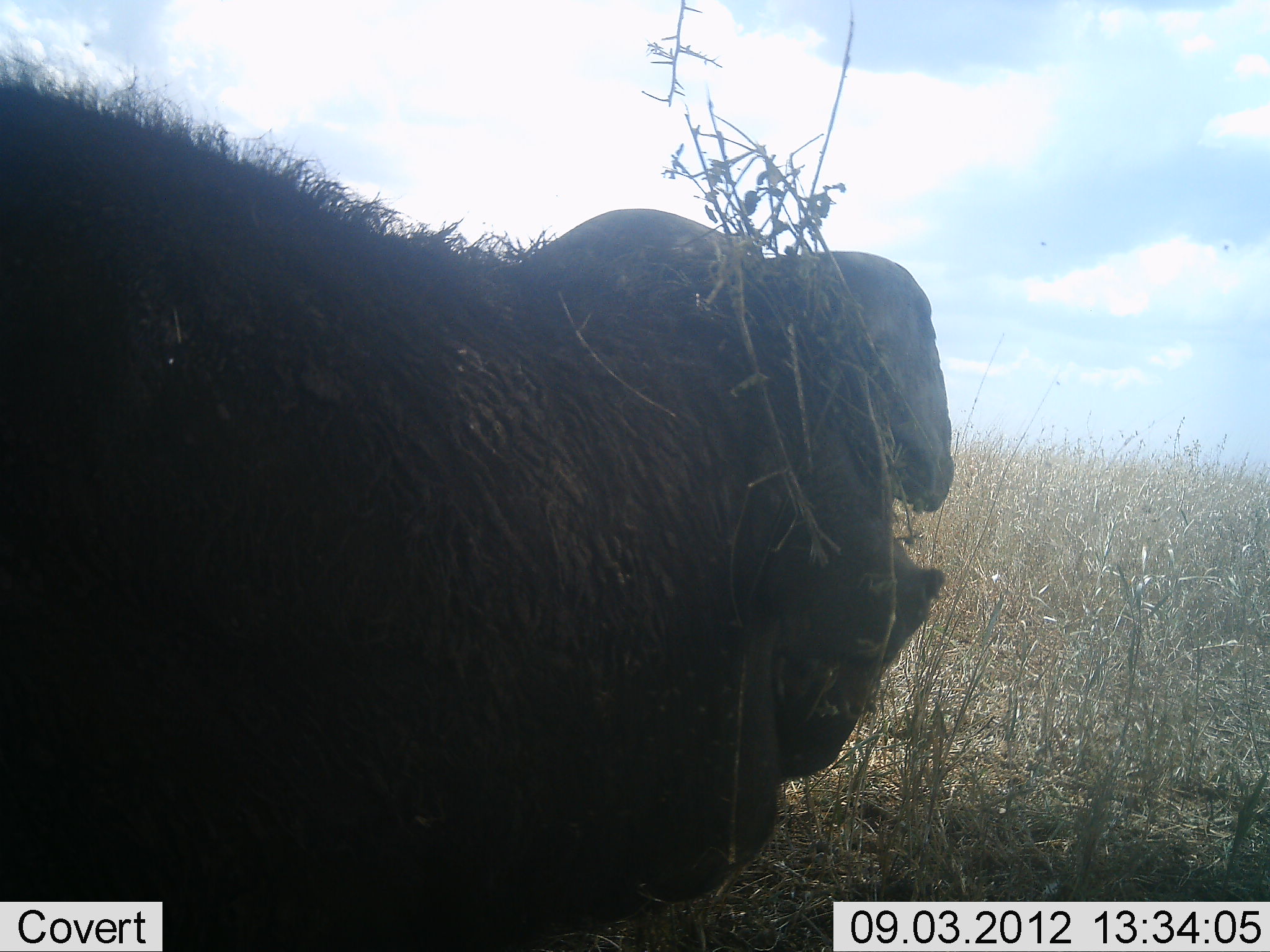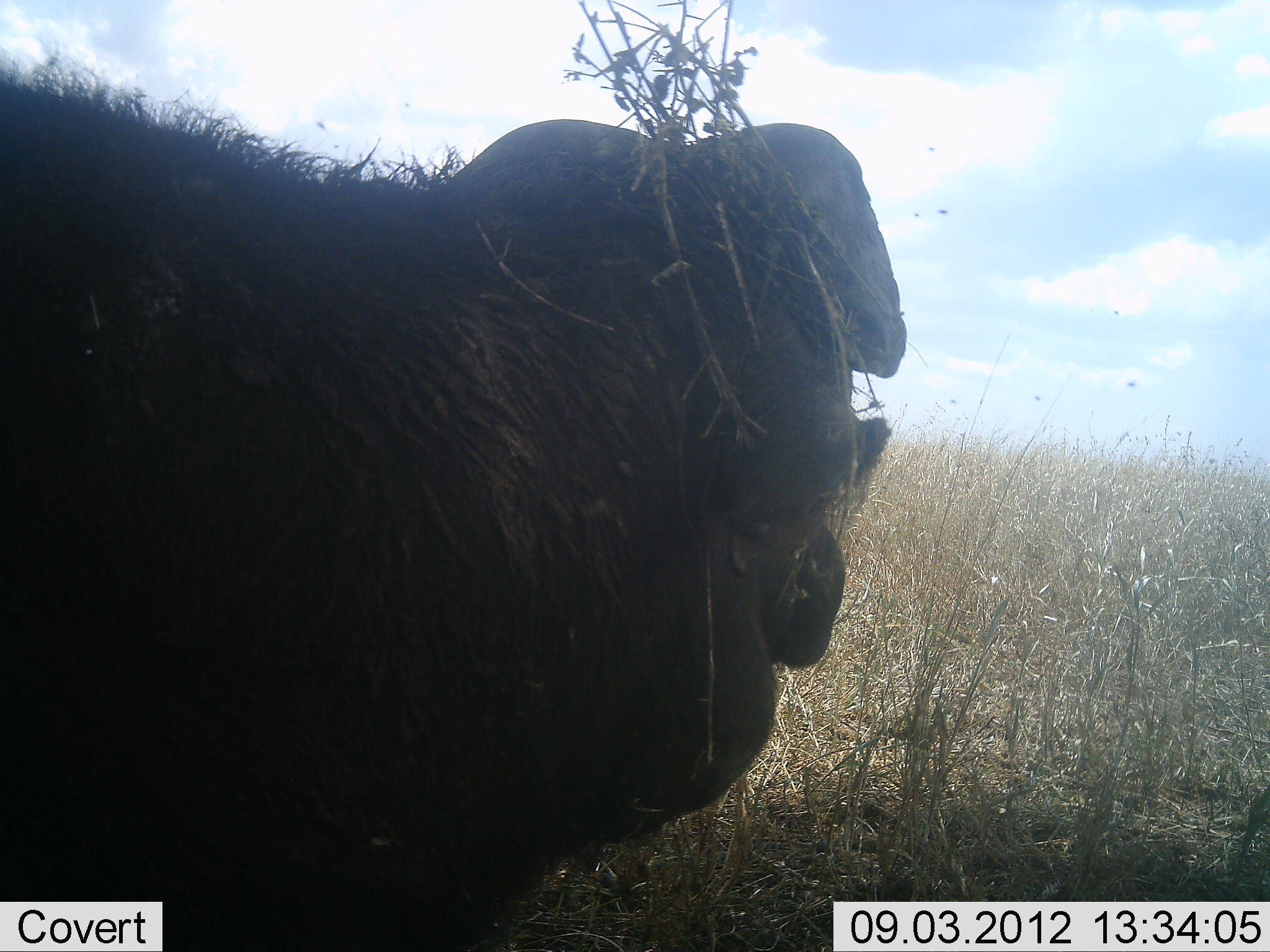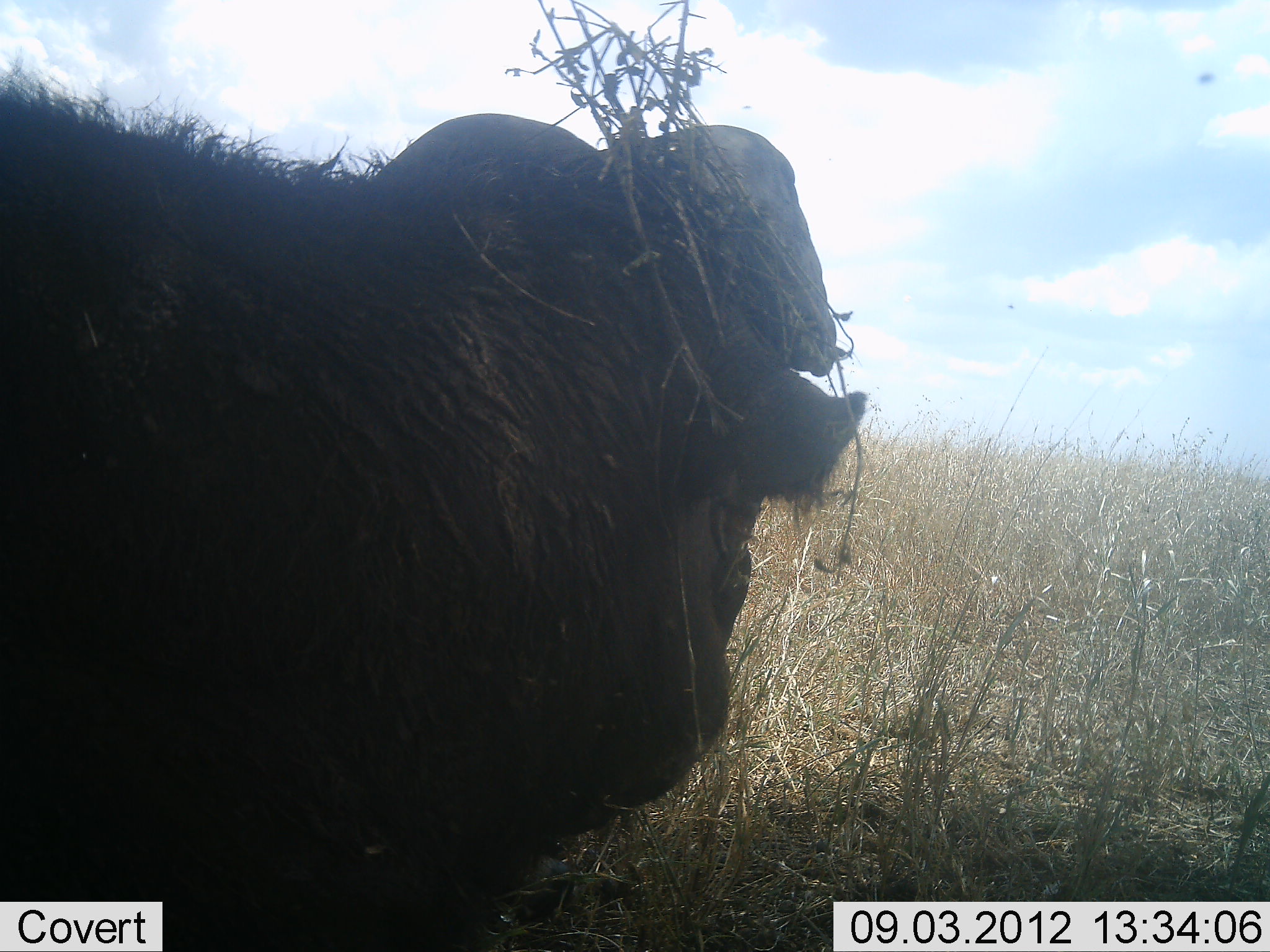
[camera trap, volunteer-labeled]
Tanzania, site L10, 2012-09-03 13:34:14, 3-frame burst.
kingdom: Animalia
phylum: Chordata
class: Mammalia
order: Artiodactyla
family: Bovidae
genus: Syncerus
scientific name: Syncerus caffer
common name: cape buffalo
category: buffalo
Buffalo (cape buffalo) (Syncerus caffer), count 1. Behavior (volunteer vote fractions): standing 30%, resting 60%, moving 0%, interacting 0%. Young present (vote fraction): 0%. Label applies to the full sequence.